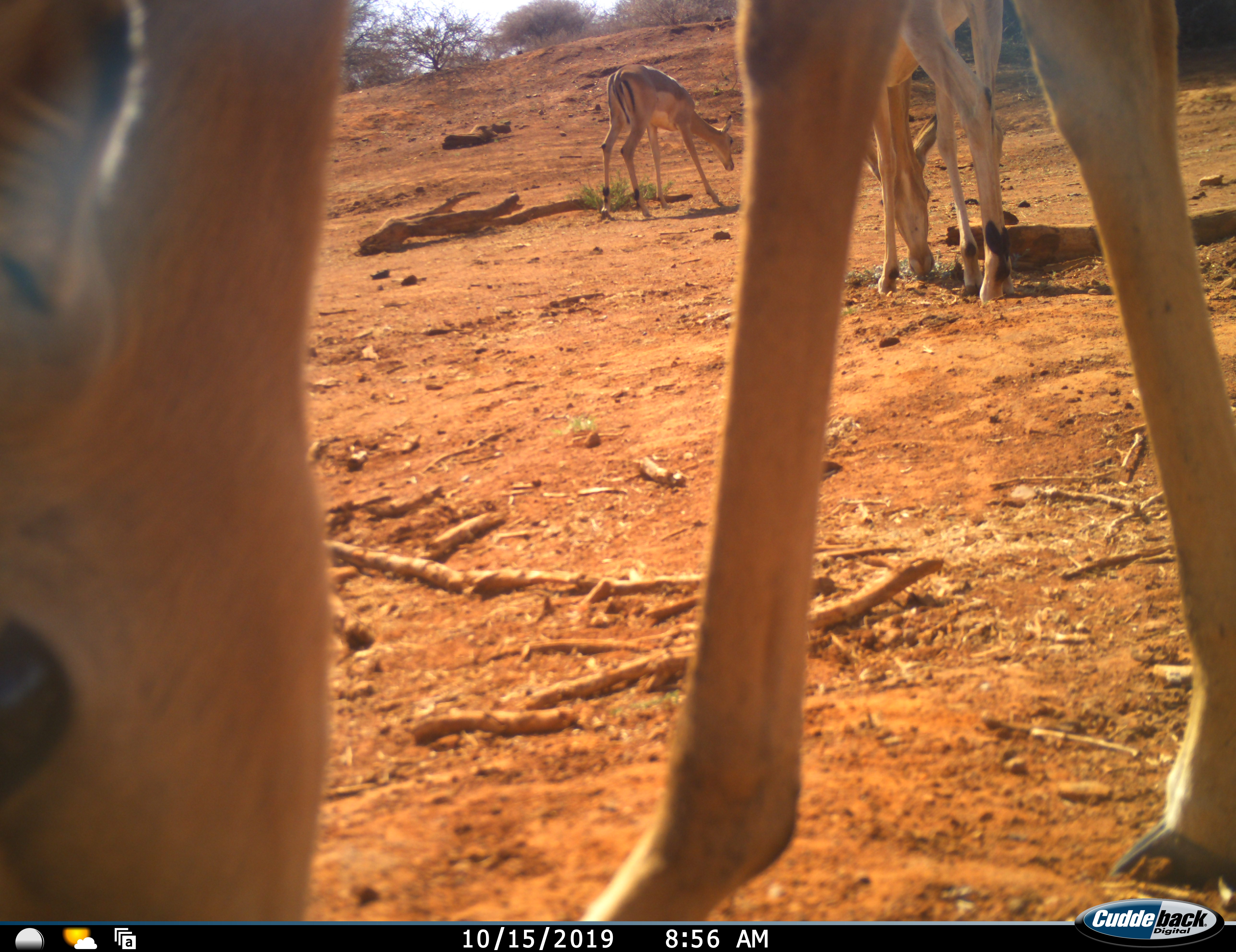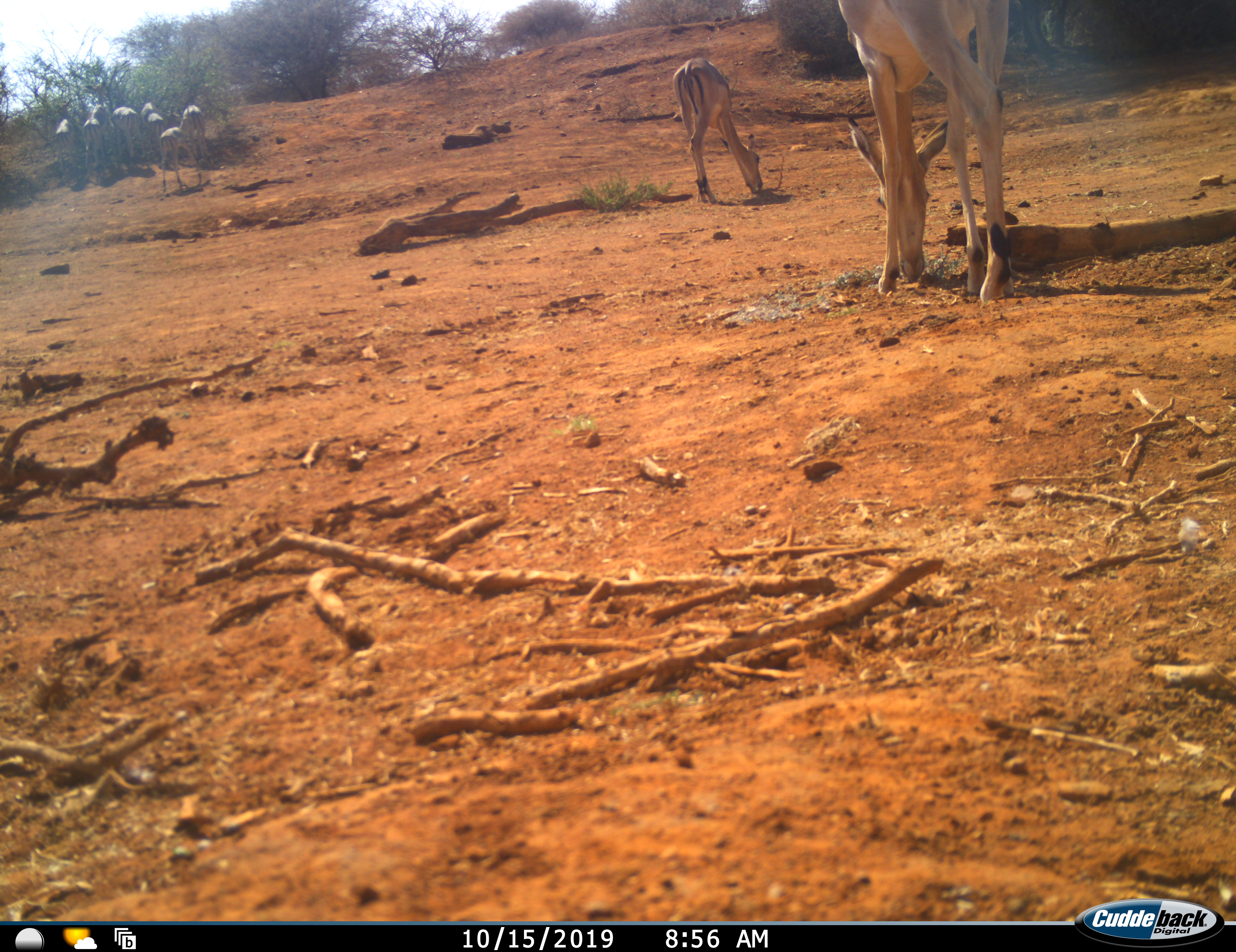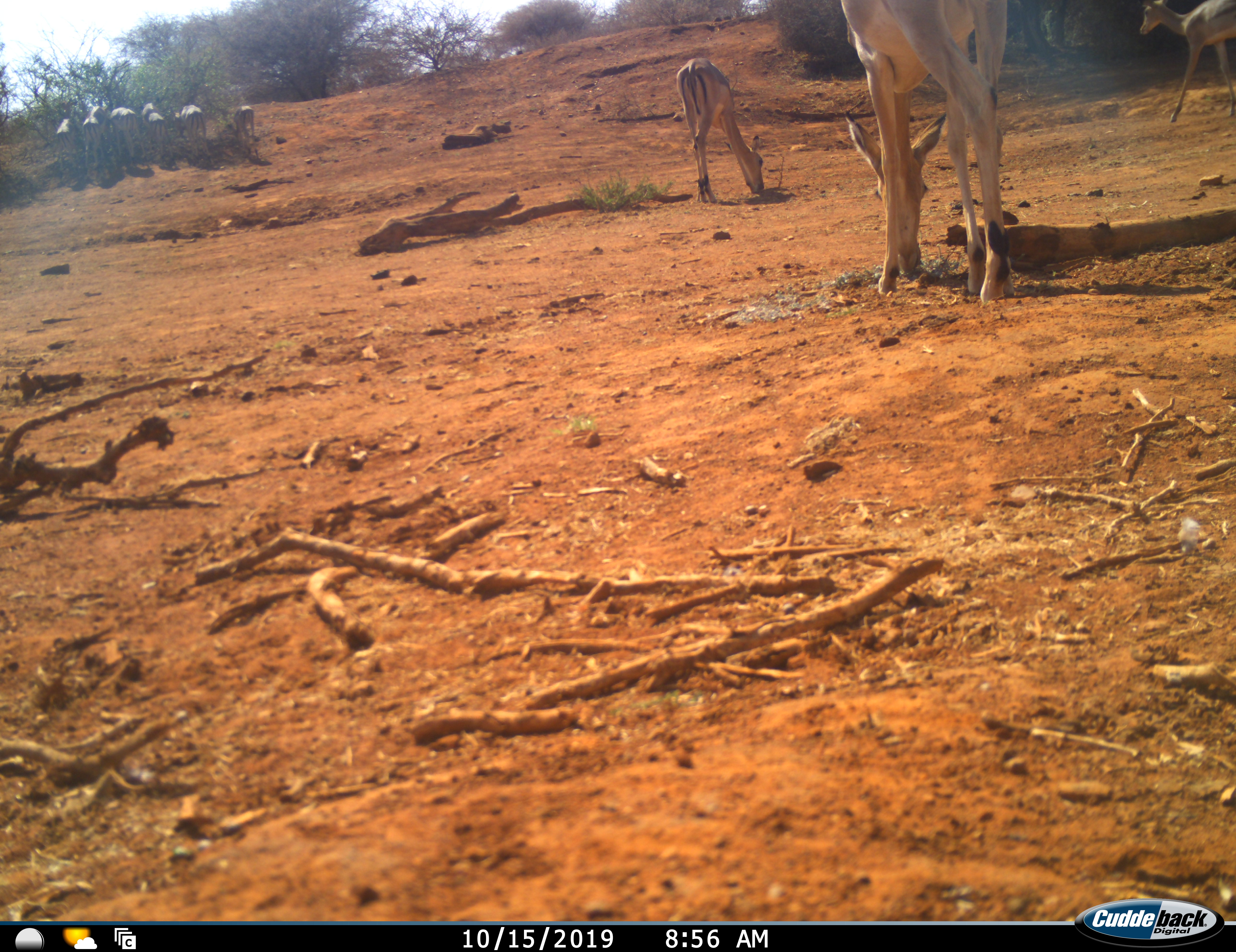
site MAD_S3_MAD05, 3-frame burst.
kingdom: Animalia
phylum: Chordata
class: Mammalia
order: Artiodactyla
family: Bovidae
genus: Aepyceros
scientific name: Aepyceros melampus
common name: impala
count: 4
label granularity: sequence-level